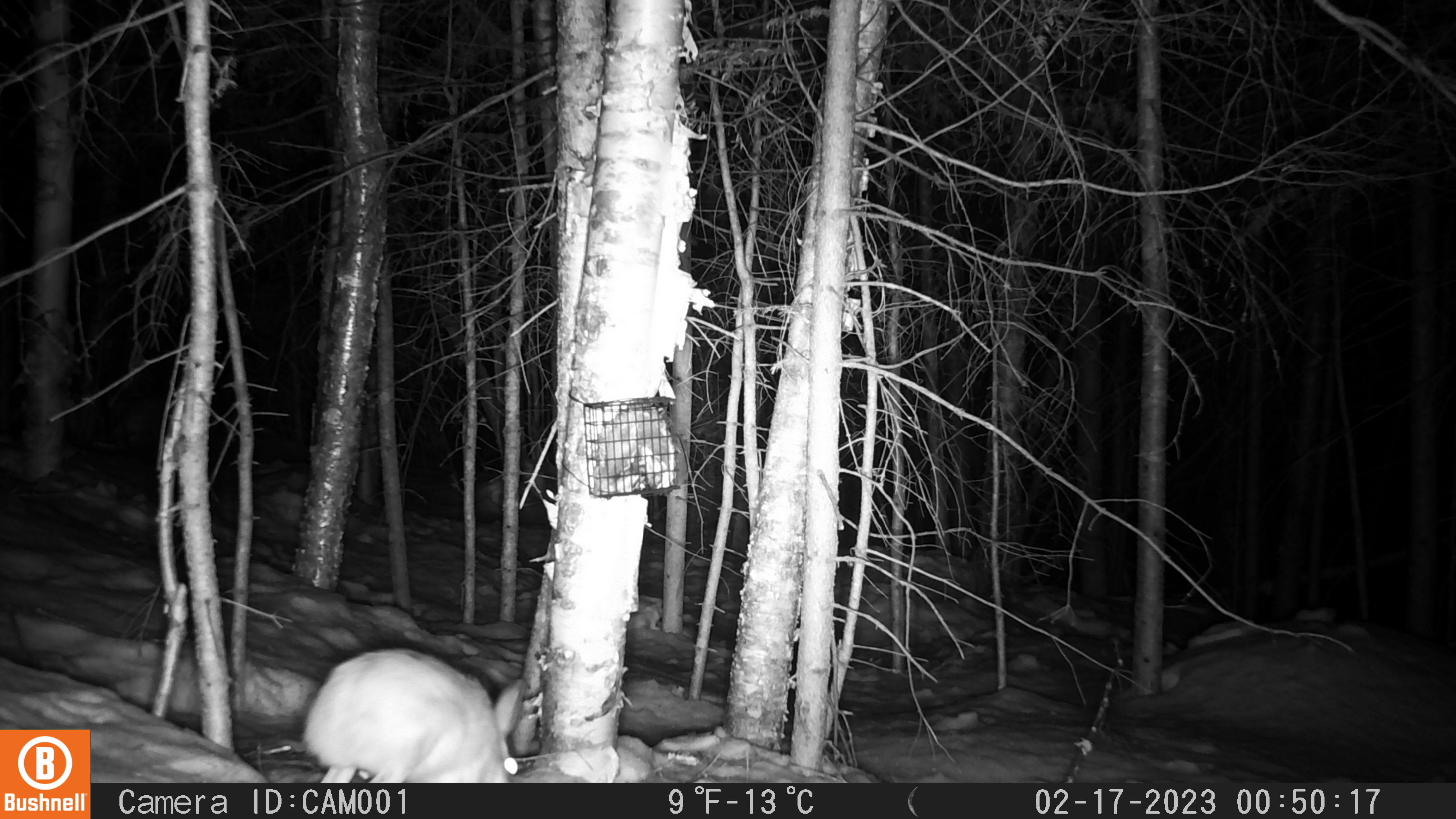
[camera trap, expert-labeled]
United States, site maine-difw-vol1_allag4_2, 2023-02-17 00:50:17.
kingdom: Animalia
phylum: Chordata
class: Mammalia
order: Lagomorpha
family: Leporidae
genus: Lepus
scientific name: Lepus americanus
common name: snowshoe hare